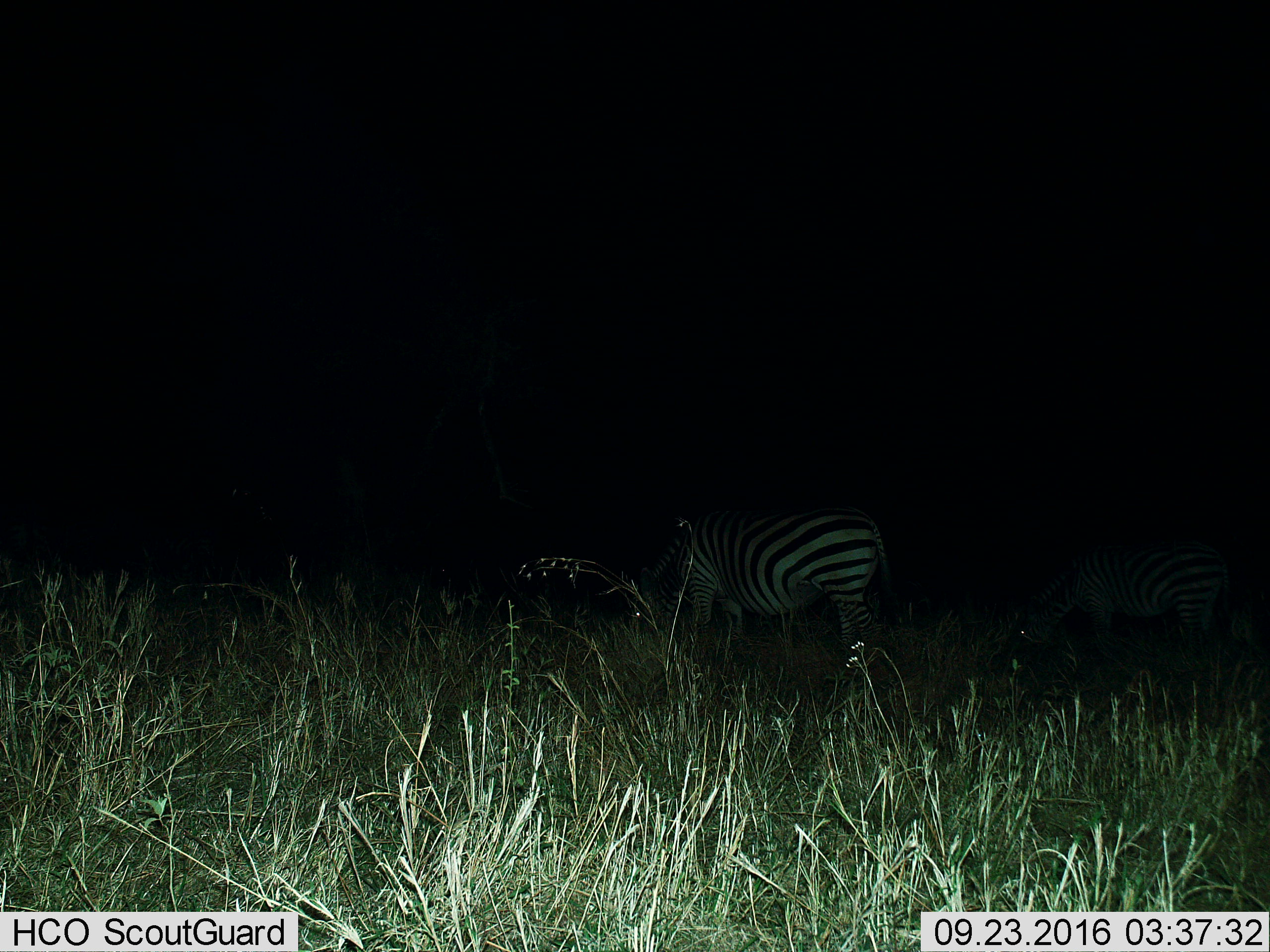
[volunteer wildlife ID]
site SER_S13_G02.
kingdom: Animalia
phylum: Chordata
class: Mammalia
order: Perissodactyla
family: Equidae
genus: Equus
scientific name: Equus quagga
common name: plains zebra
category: zebraplains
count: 1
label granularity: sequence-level